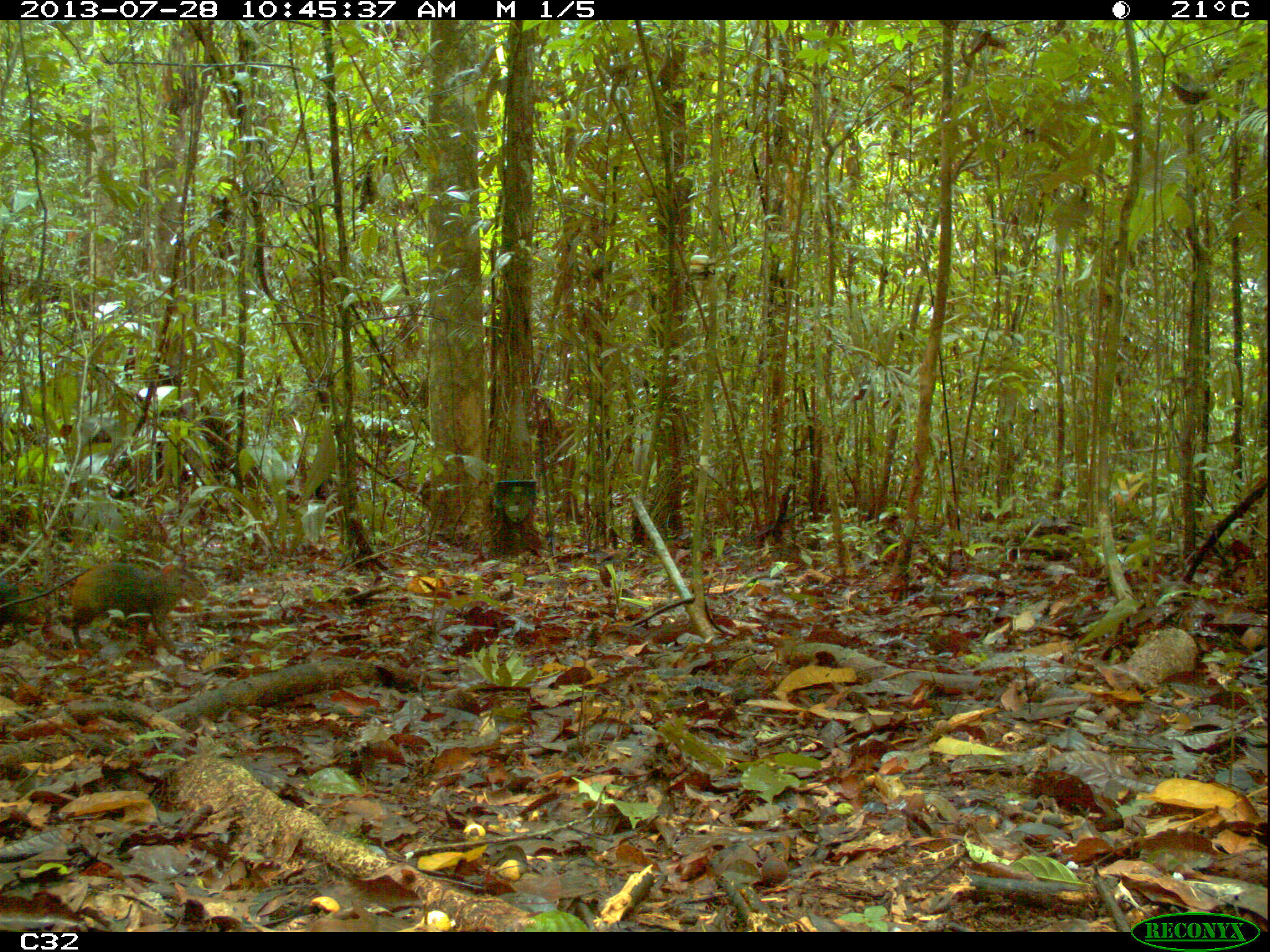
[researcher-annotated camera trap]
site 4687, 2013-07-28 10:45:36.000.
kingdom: Animalia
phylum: Chordata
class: Mammalia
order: Rodentia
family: Dasyproctidae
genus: Dasyprocta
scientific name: Dasyprocta leporina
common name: red-rumped agouti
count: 1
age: adult